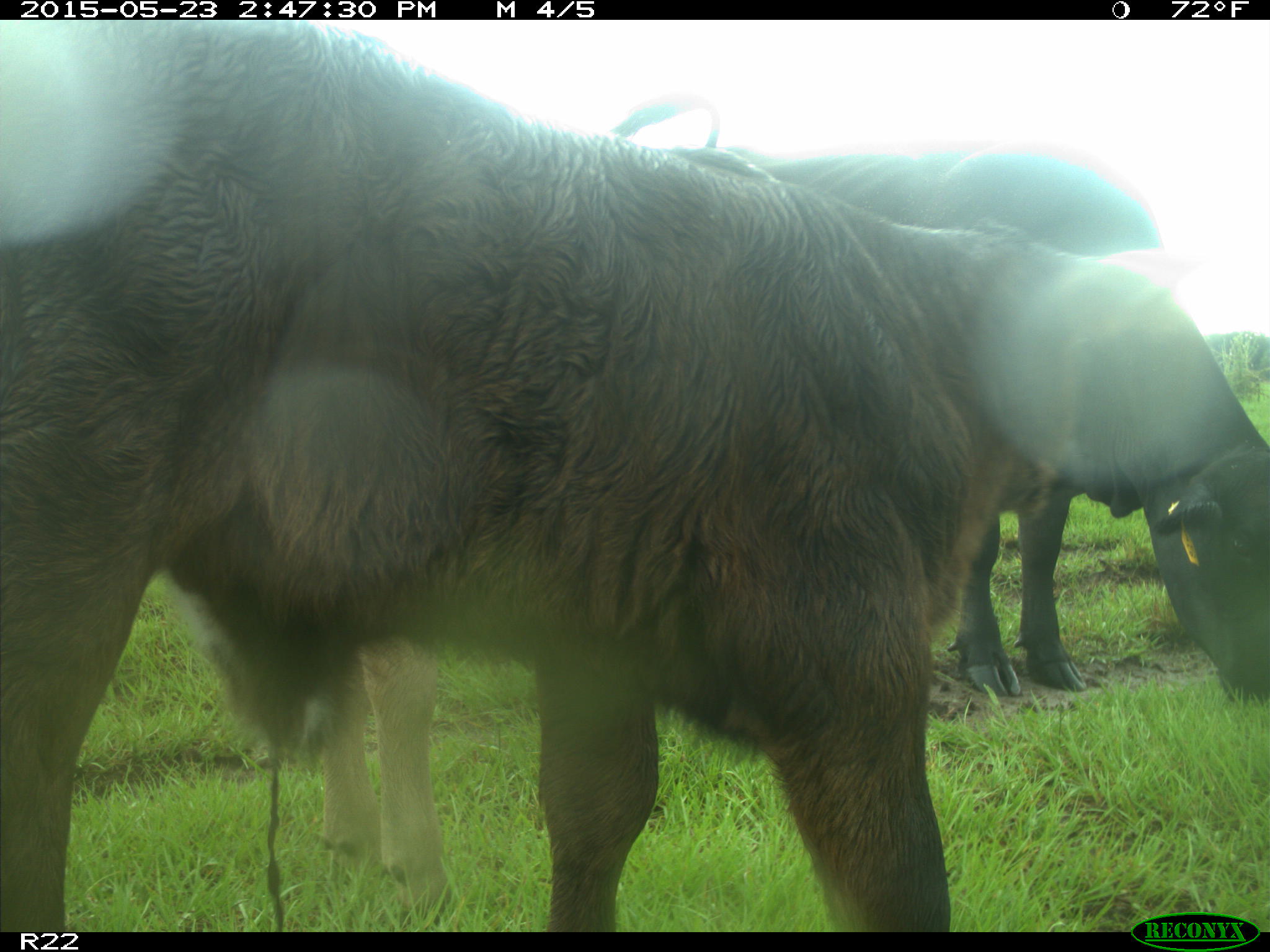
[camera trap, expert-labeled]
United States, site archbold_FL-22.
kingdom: Animalia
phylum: Chordata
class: Mammalia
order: Artiodactyla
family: Bovidae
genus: Bos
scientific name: Bos taurus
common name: domestic cow